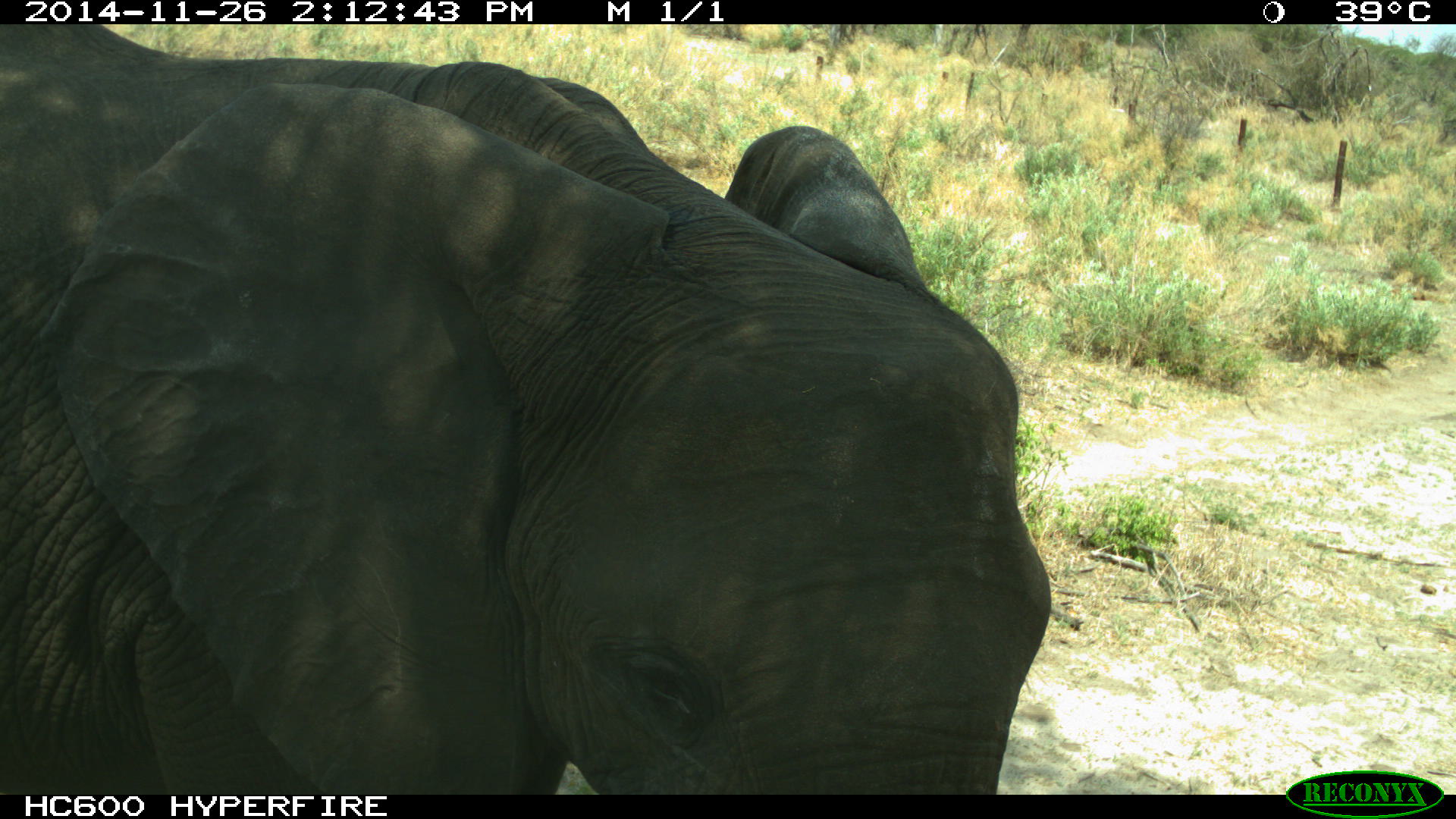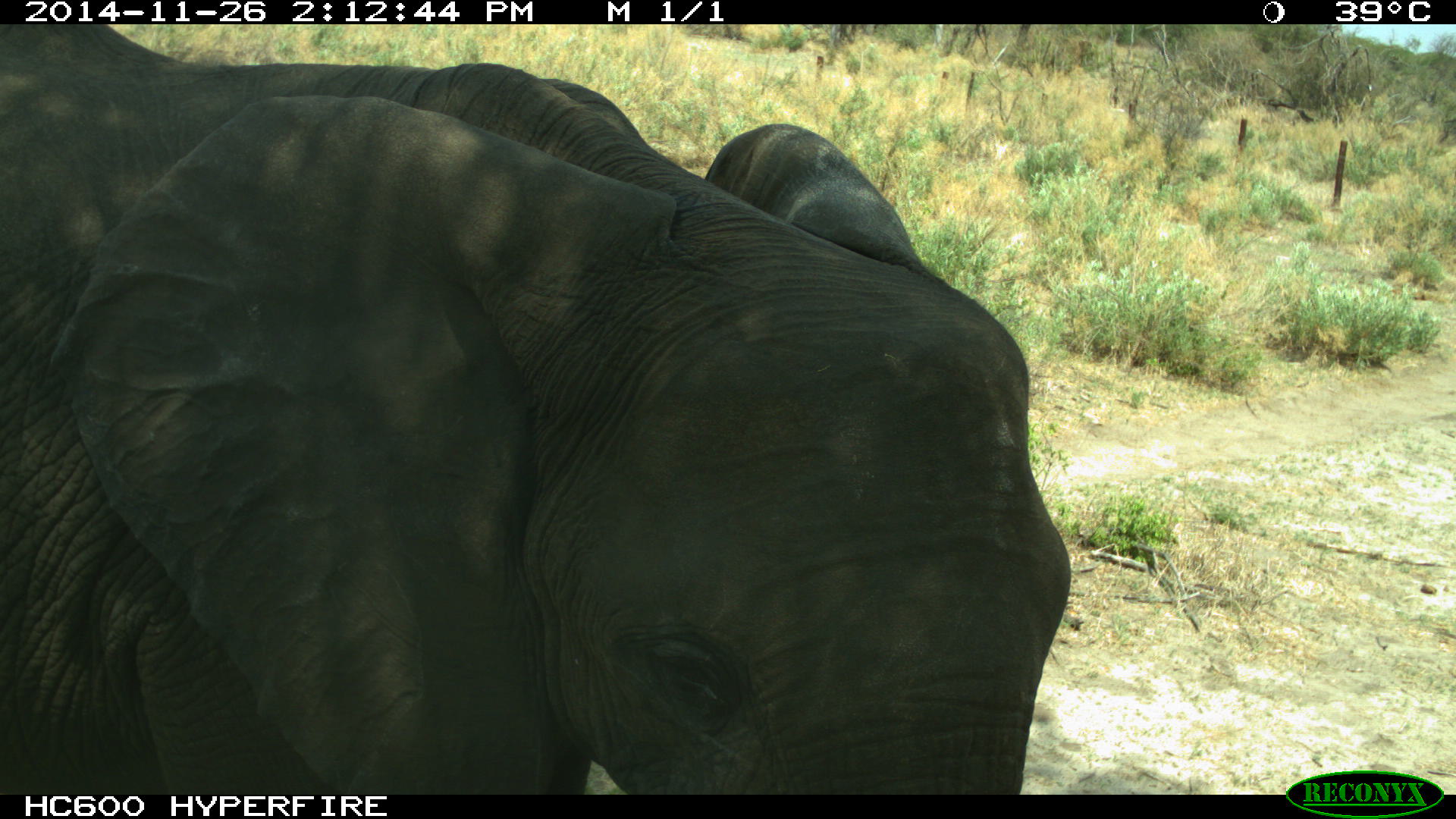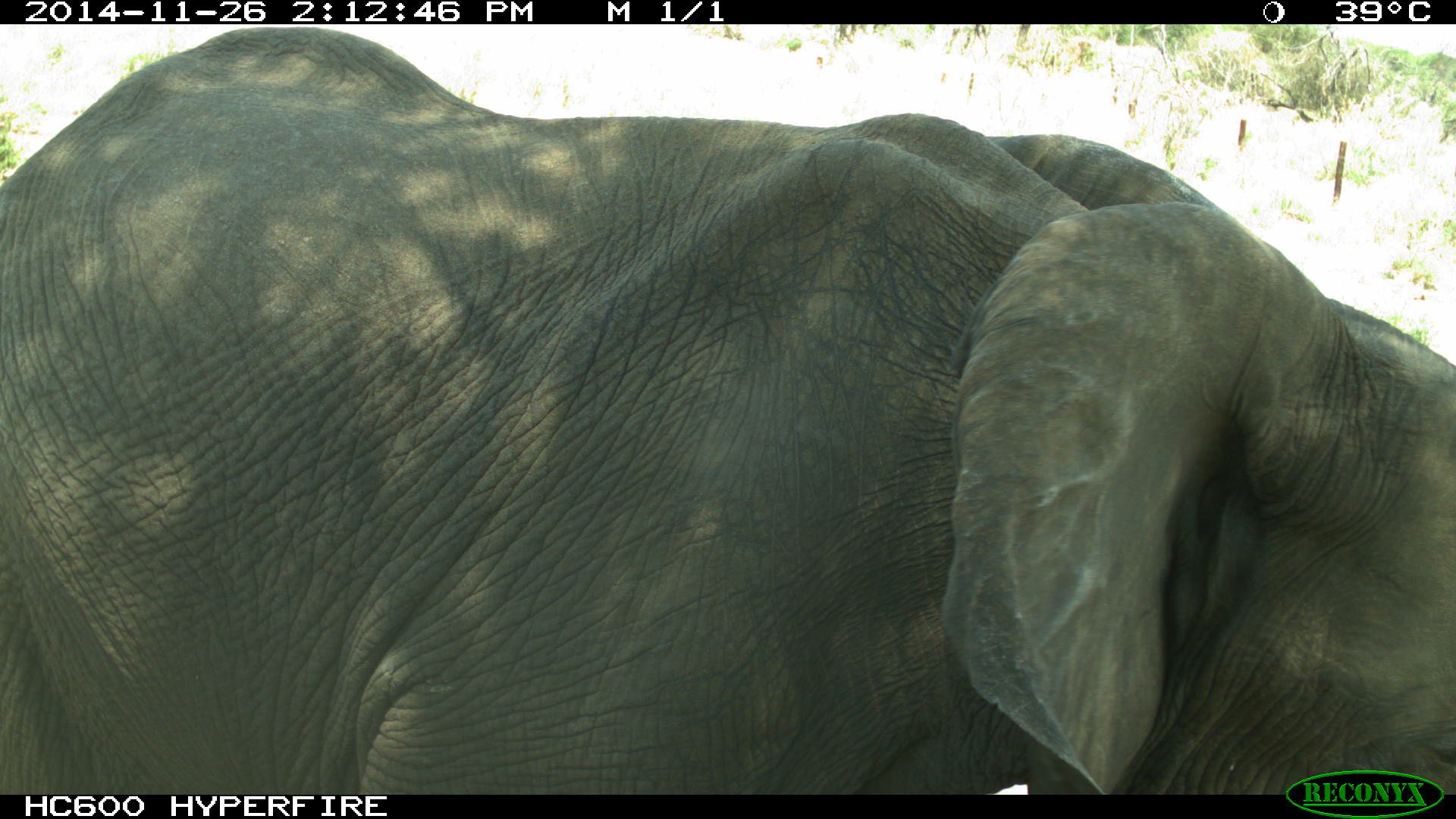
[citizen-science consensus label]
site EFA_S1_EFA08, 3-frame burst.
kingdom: Animalia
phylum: Chordata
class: Mammalia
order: Proboscidea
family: Elephantidae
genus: Loxodonta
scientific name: Loxodonta africana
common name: african bush elephant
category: elephant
Elephant (african bush elephant) (Loxodonta africana), count 1. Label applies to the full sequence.